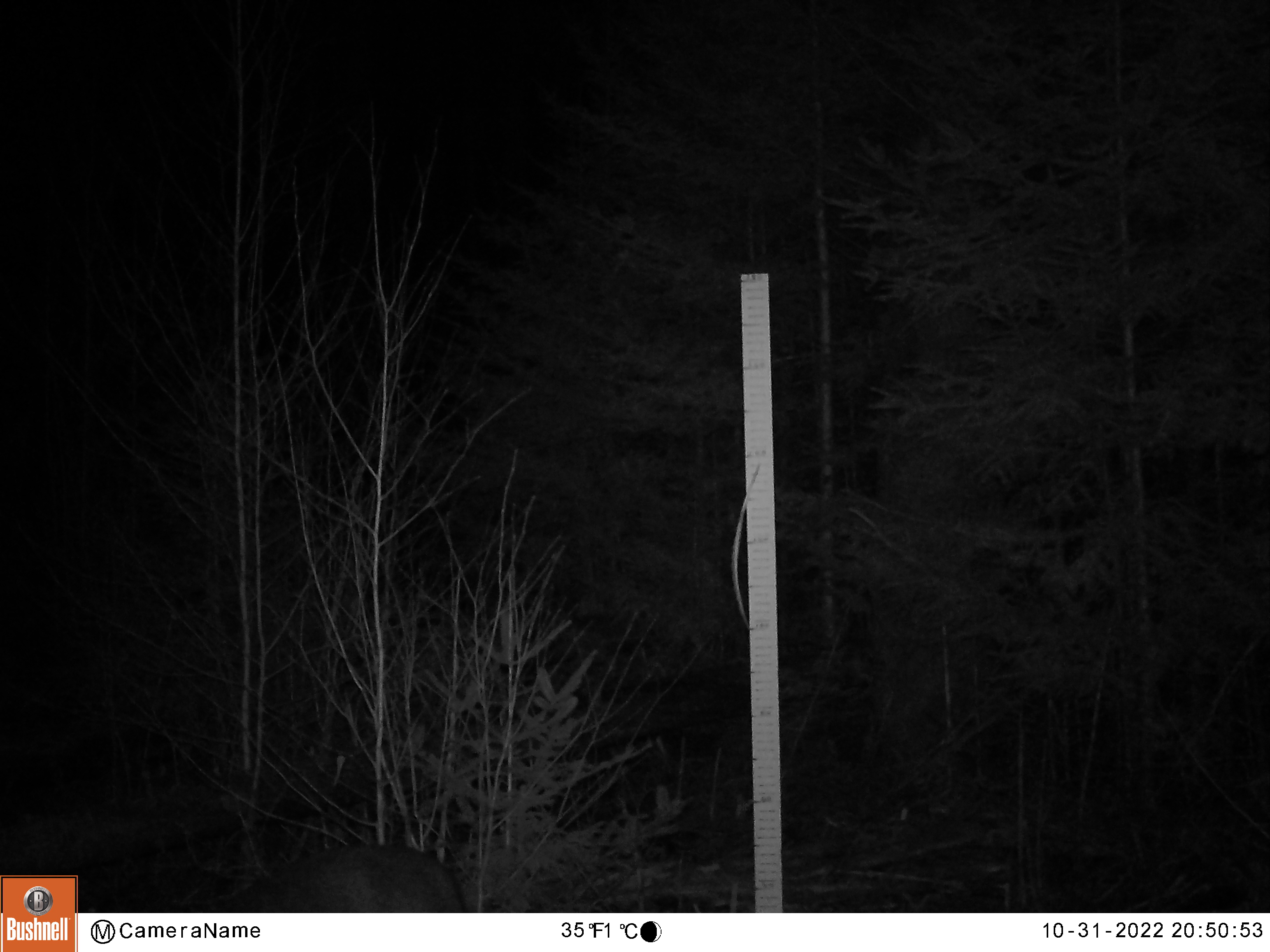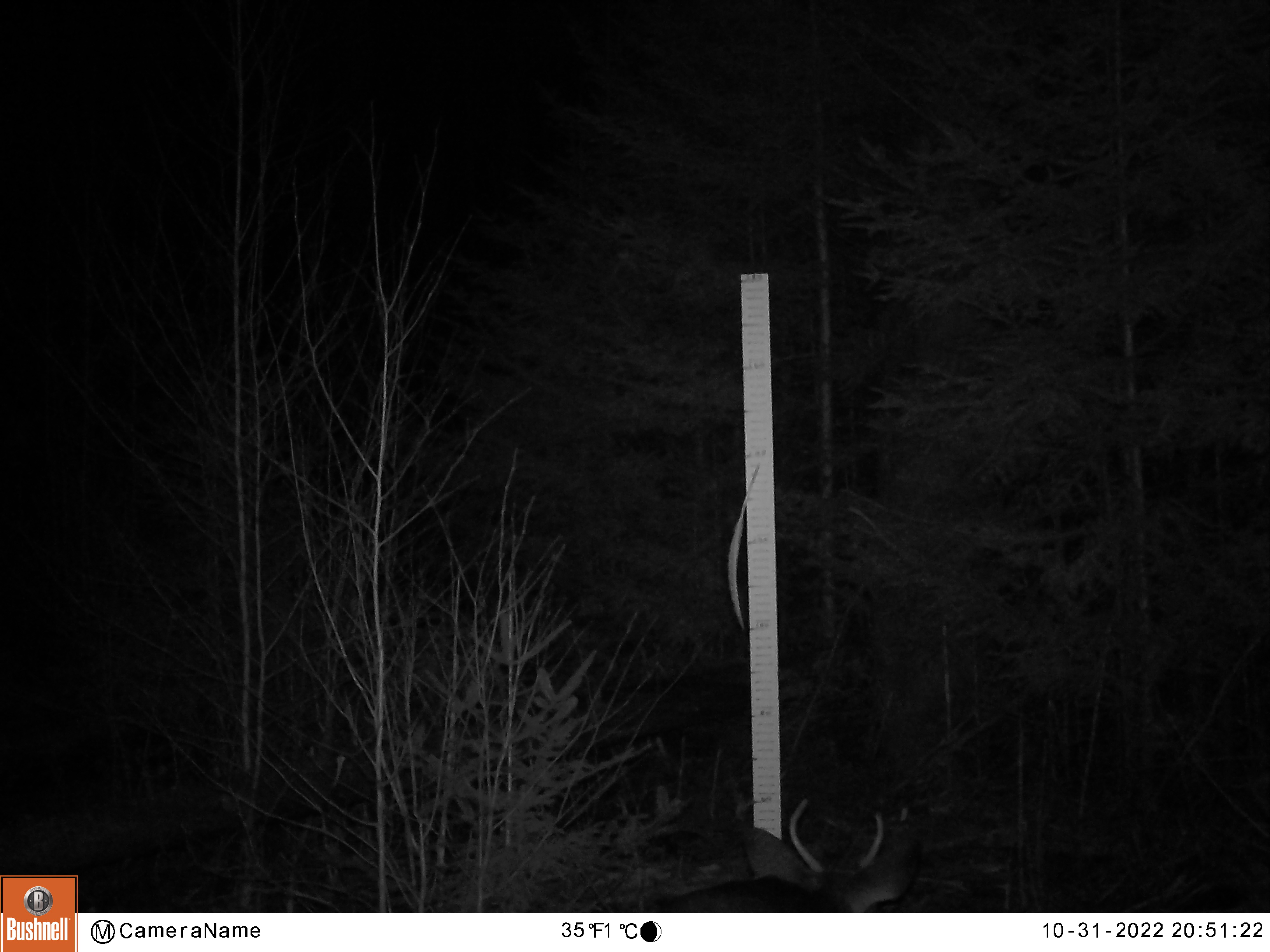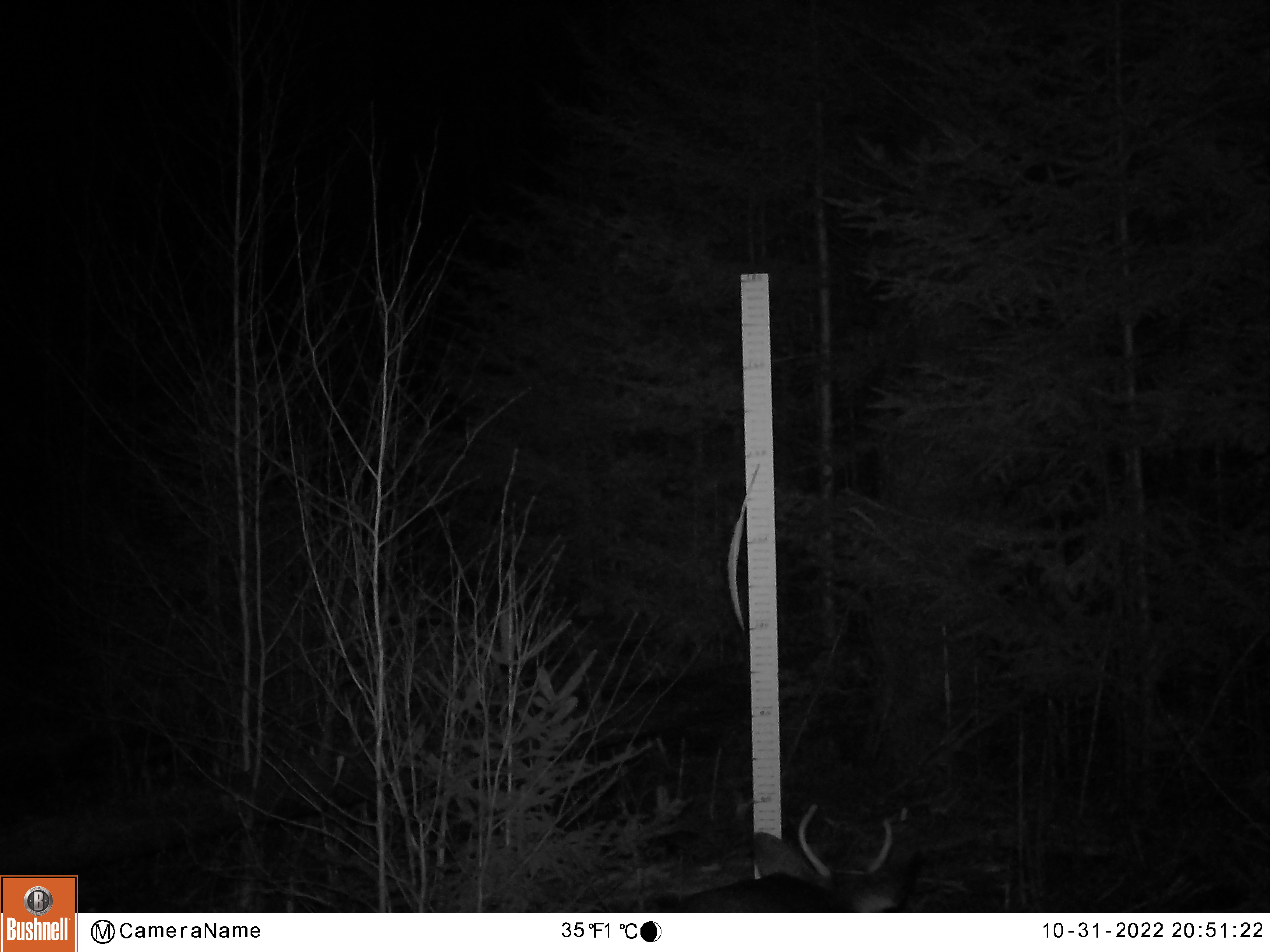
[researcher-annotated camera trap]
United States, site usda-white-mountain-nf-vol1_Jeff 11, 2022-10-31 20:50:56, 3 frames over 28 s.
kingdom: Animalia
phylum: Chordata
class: Mammalia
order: Artiodactyla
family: Cervidae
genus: Odocoileus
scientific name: Odocoileus virginianus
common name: white-tailed deer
White-tailed deer (Odocoileus virginianus).